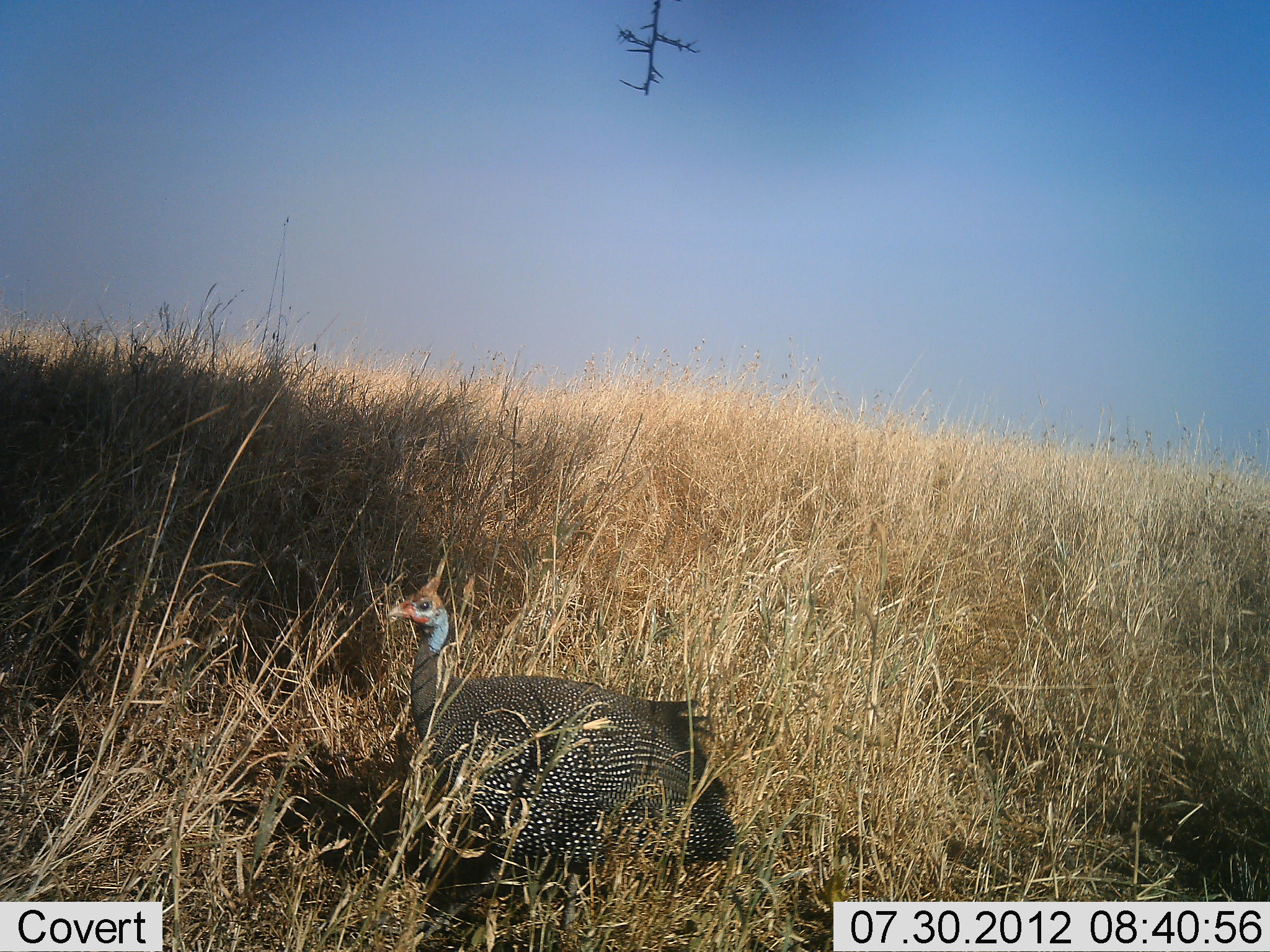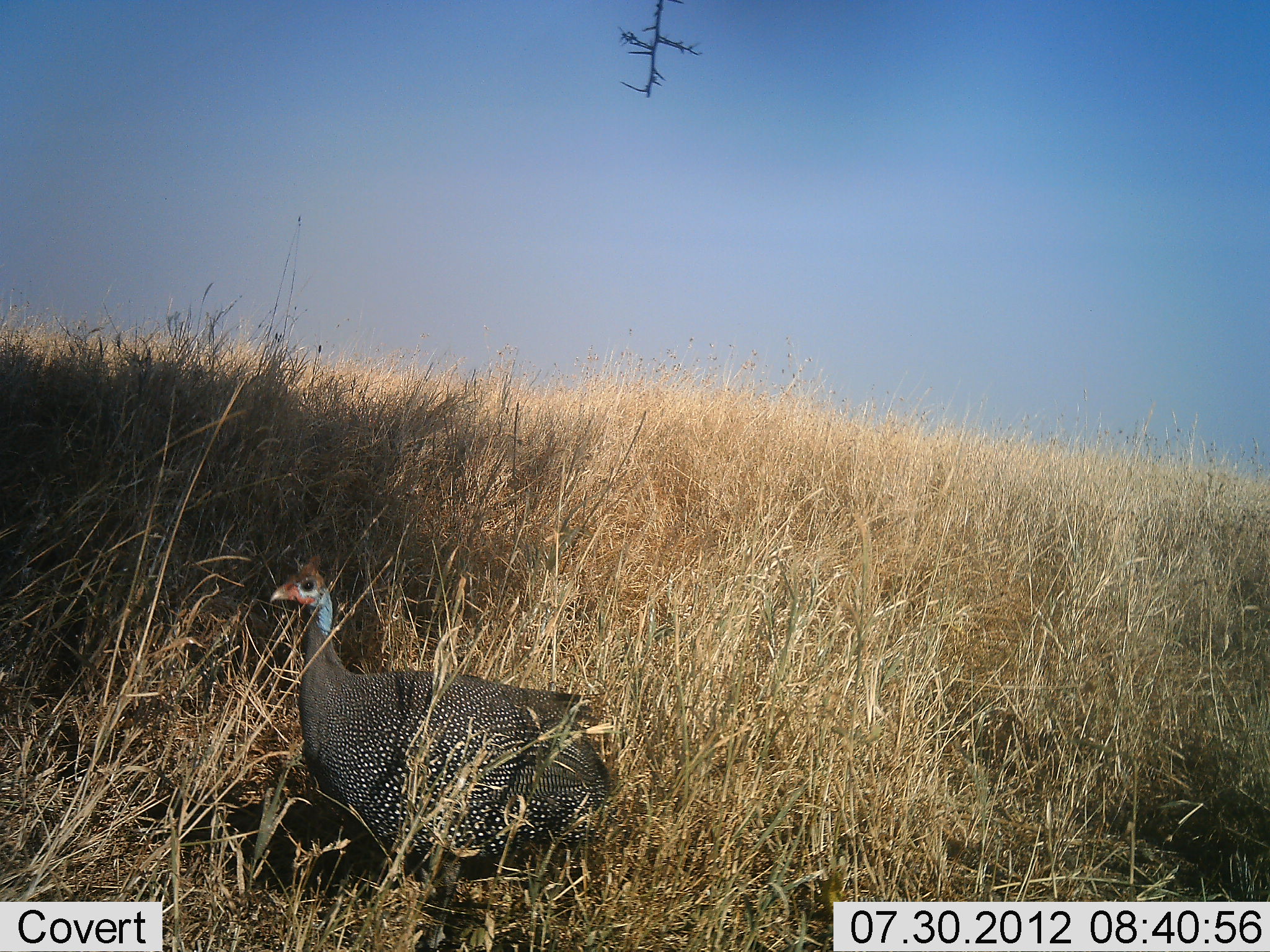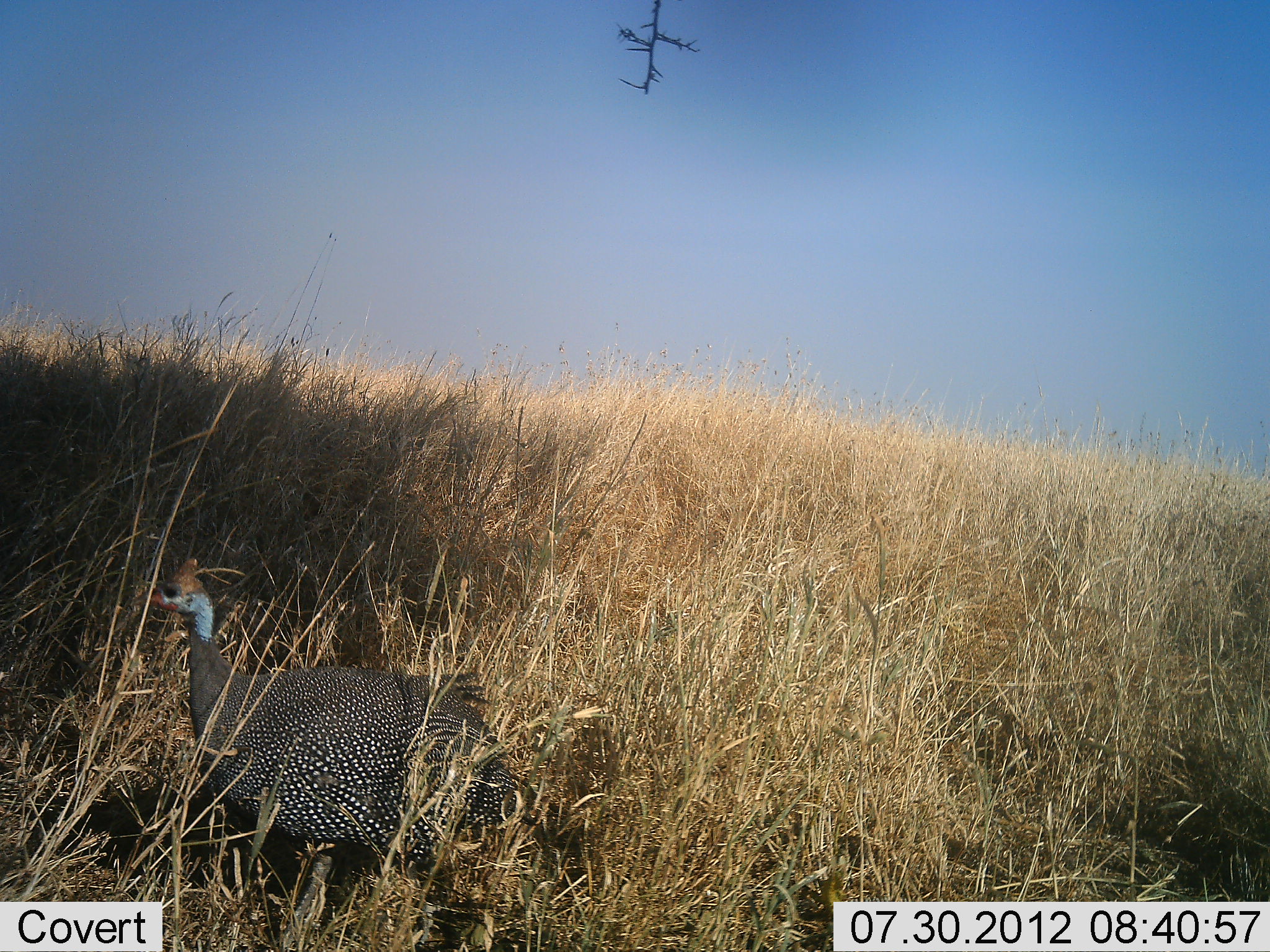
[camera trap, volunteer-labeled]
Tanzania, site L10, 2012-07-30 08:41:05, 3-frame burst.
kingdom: Animalia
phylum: Chordata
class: Aves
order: Galliformes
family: Numididae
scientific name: Numididae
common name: guinea fowl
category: guineafowl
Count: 1.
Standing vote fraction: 10%.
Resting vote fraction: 0%.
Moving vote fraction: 90%.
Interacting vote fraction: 0%.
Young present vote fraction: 0%.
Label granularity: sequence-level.